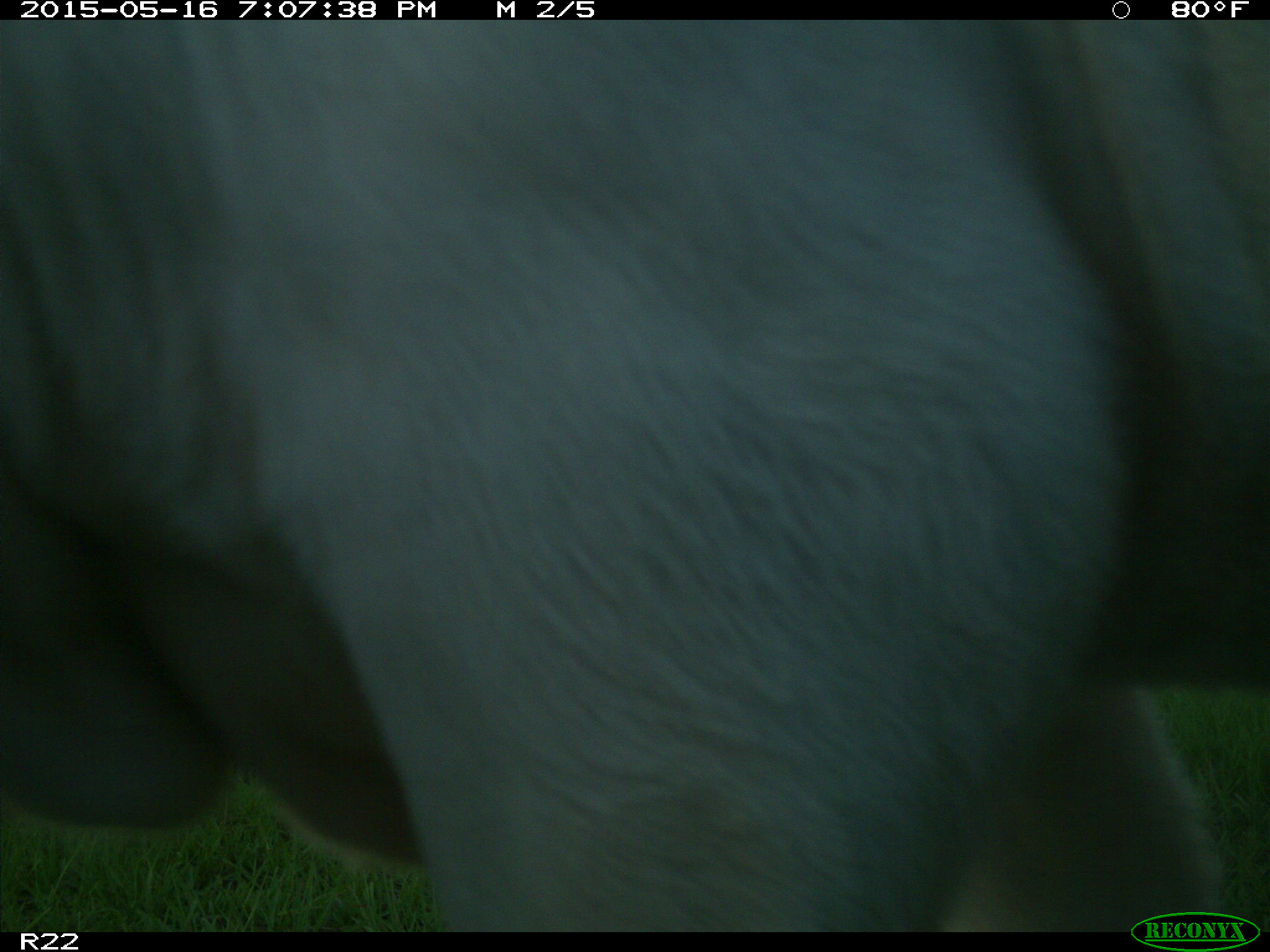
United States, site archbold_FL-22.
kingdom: Animalia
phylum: Chordata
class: Mammalia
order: Artiodactyla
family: Bovidae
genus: Bos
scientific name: Bos taurus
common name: domestic cow